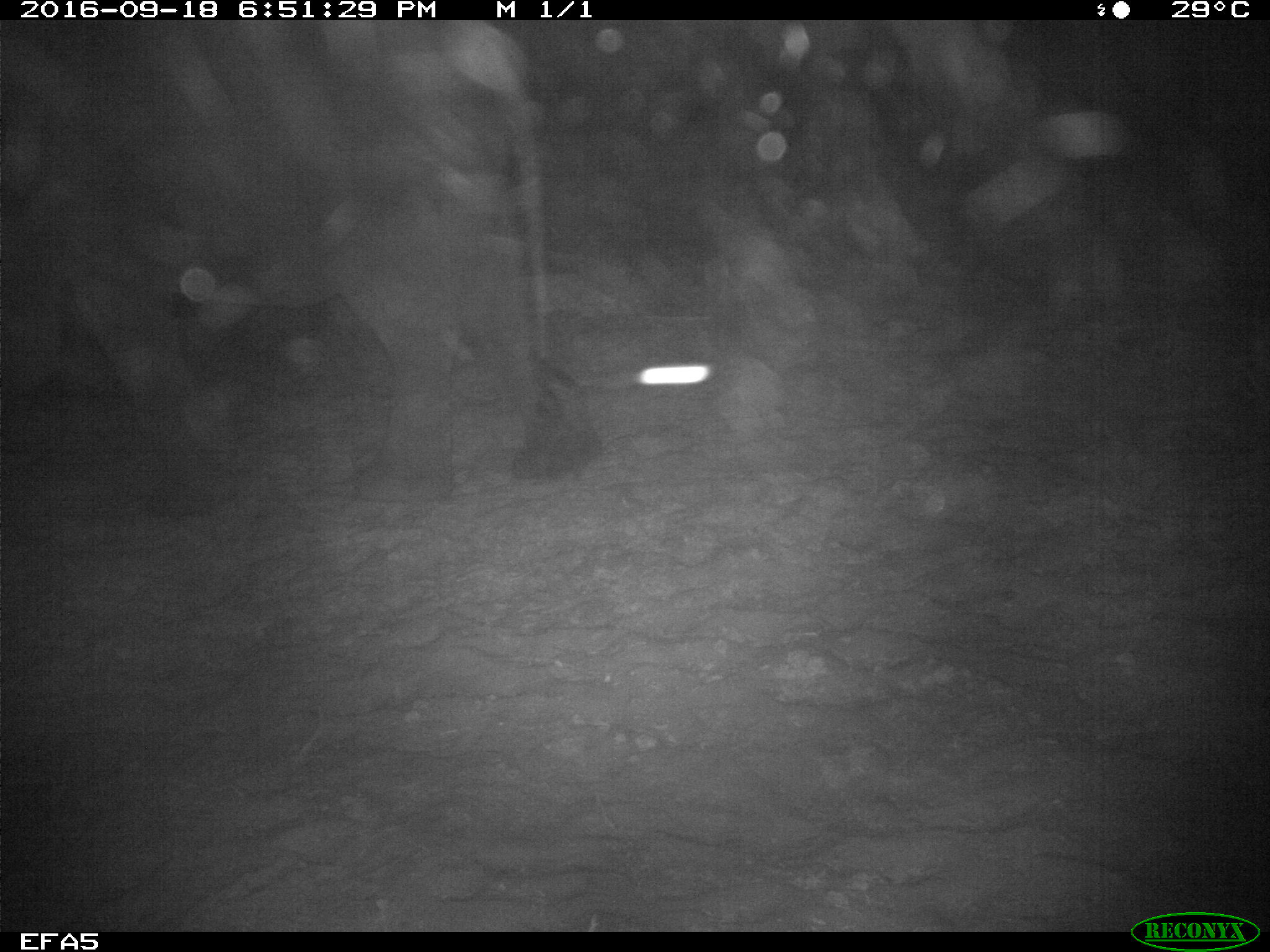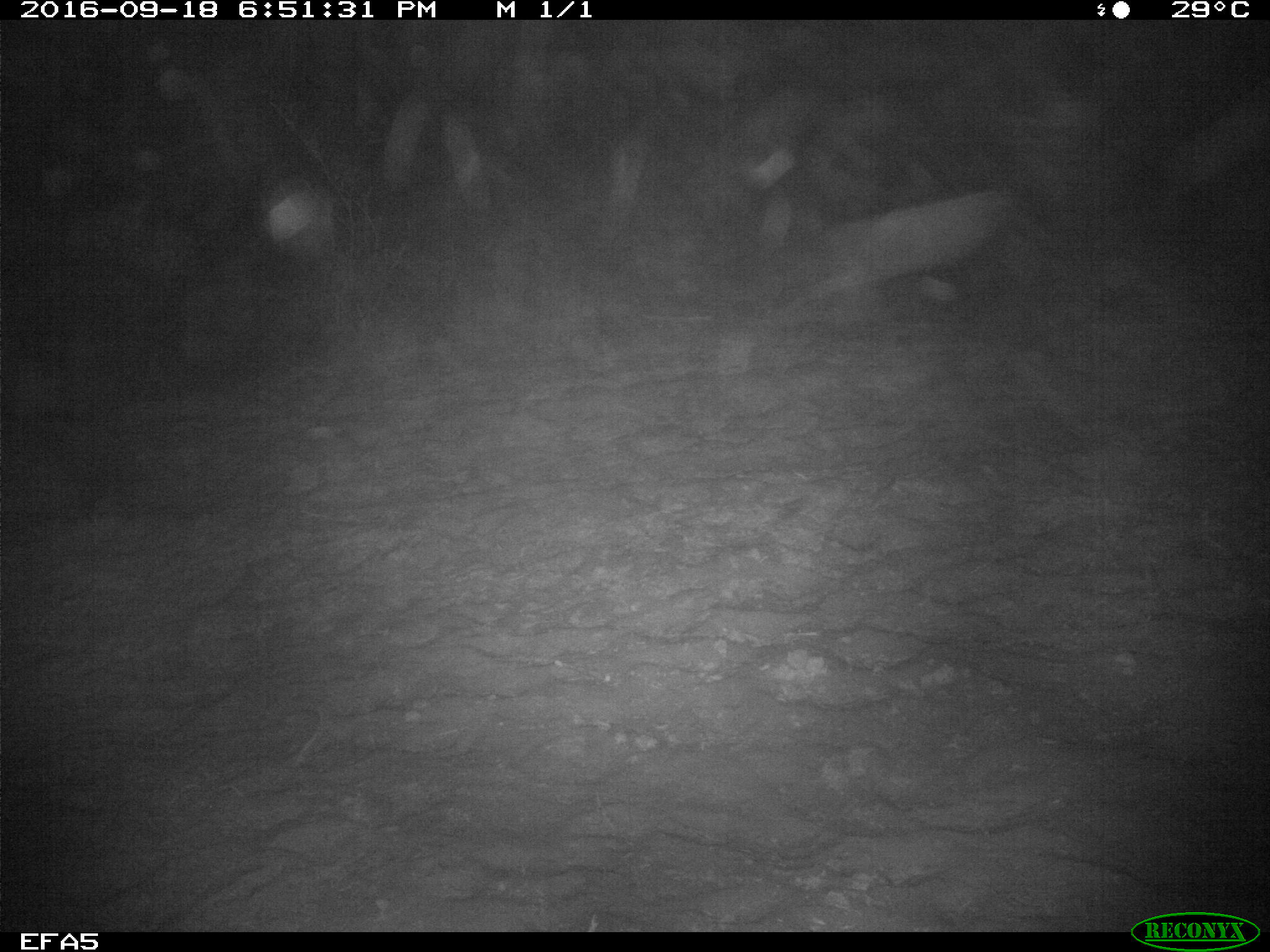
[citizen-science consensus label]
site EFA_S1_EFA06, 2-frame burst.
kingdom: Animalia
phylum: Chordata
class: Mammalia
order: Proboscidea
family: Elephantidae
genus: Loxodonta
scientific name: Loxodonta africana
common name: african bush elephant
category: elephant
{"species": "elephant (african bush elephant) (Loxodonta africana)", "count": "1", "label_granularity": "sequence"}